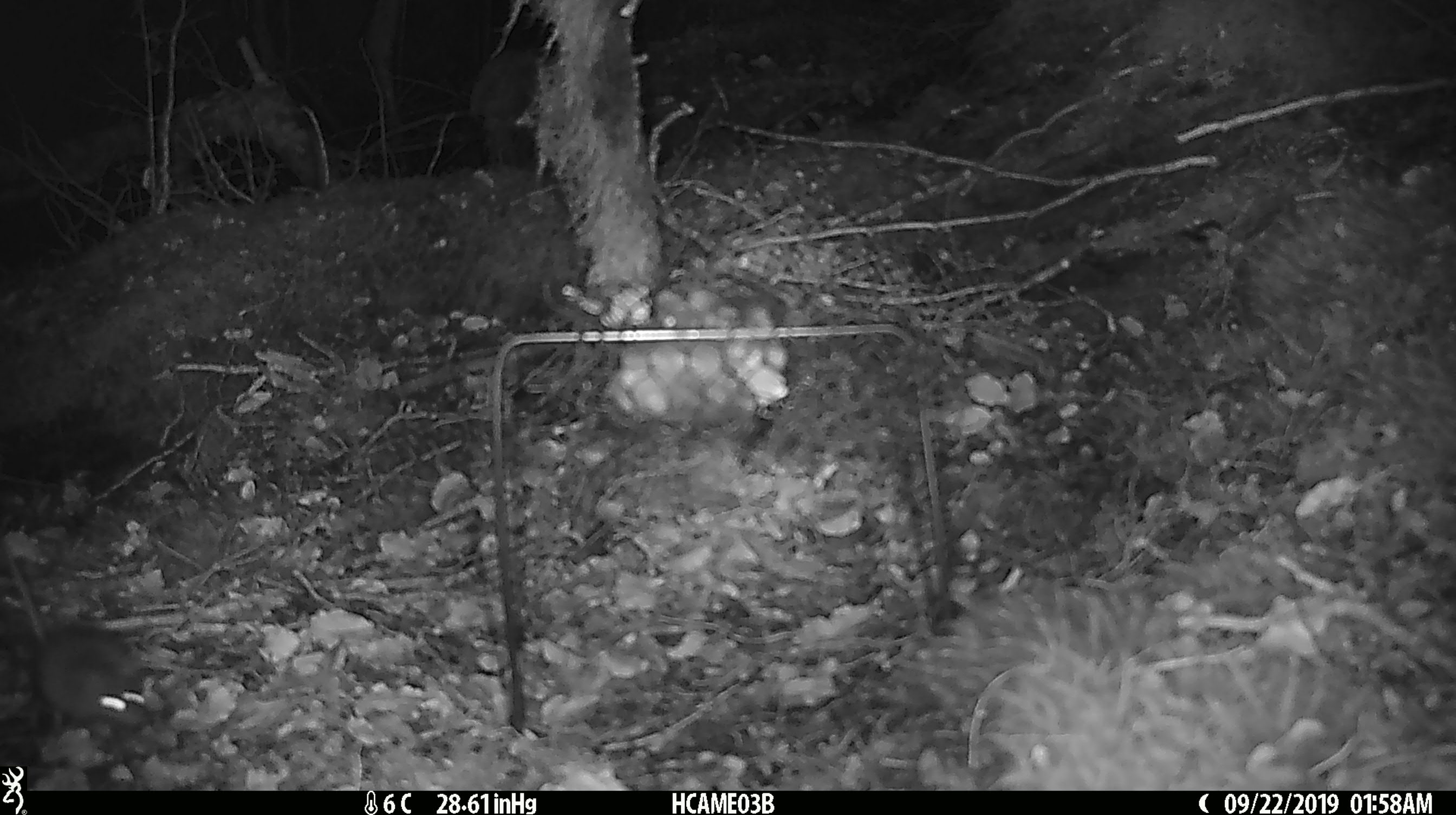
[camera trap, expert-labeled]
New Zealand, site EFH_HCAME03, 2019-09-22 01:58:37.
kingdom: Animalia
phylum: Chordata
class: Mammalia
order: Rodentia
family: Muridae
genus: Mus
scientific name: Mus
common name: mouse